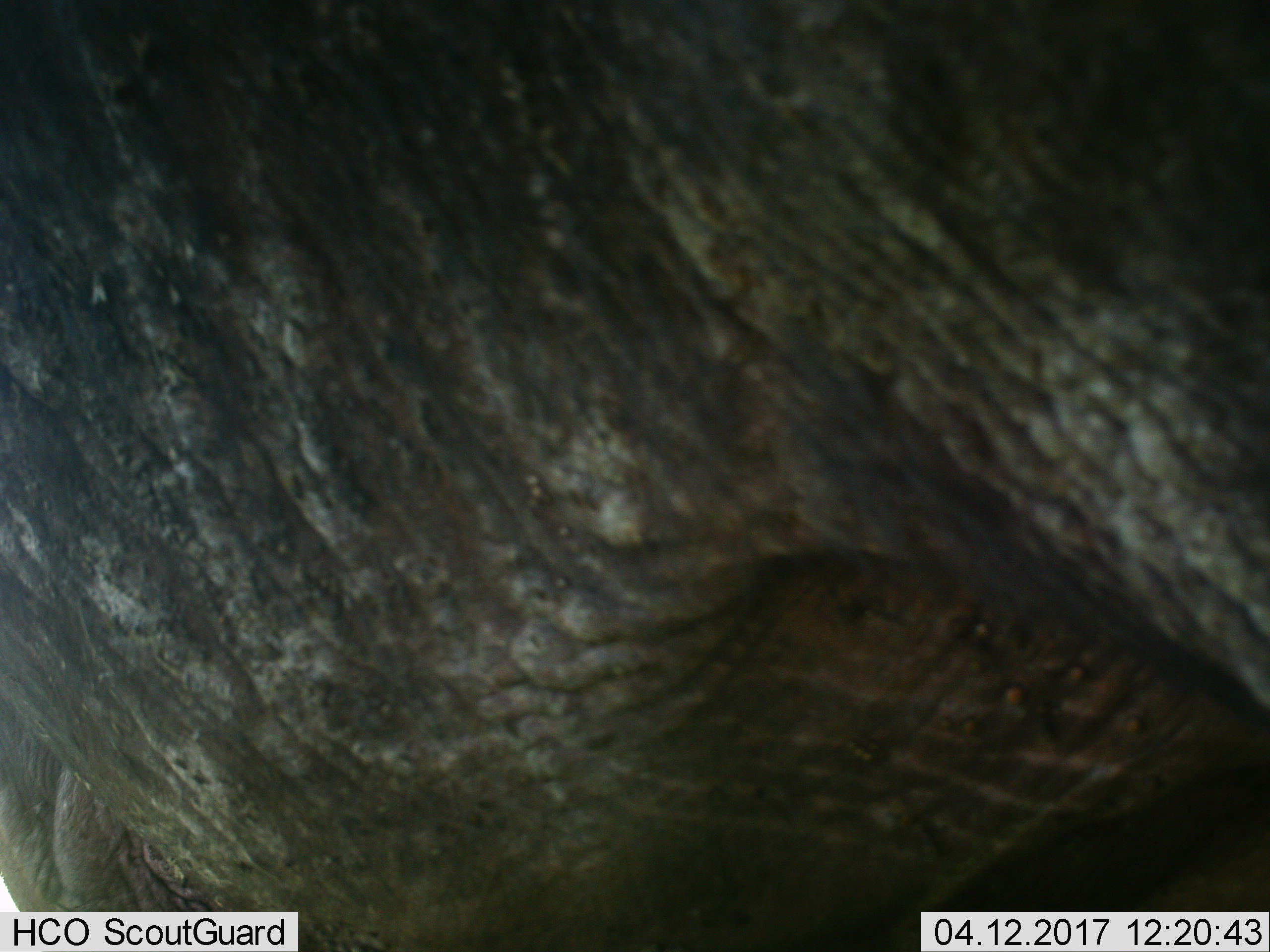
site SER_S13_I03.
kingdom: Animalia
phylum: Chordata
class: Mammalia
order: Proboscidea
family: Elephantidae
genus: Loxodonta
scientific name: Loxodonta africana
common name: african bush elephant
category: elephant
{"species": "elephant (african bush elephant) (Loxodonta africana)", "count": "1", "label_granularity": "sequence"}